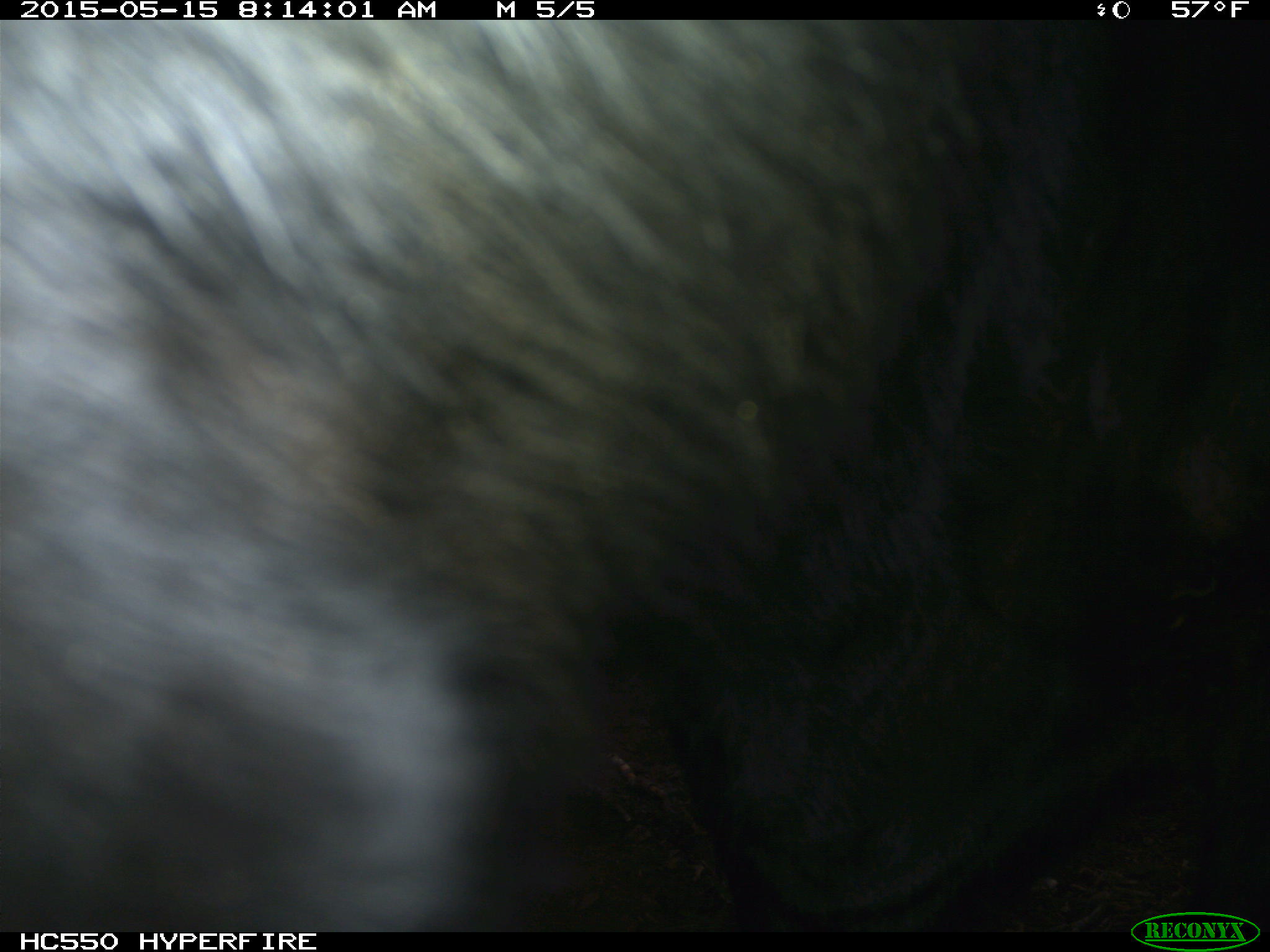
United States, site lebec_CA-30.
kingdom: Animalia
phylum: Chordata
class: Mammalia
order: Artiodactyla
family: Bovidae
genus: Bos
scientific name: Bos taurus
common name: domestic cow